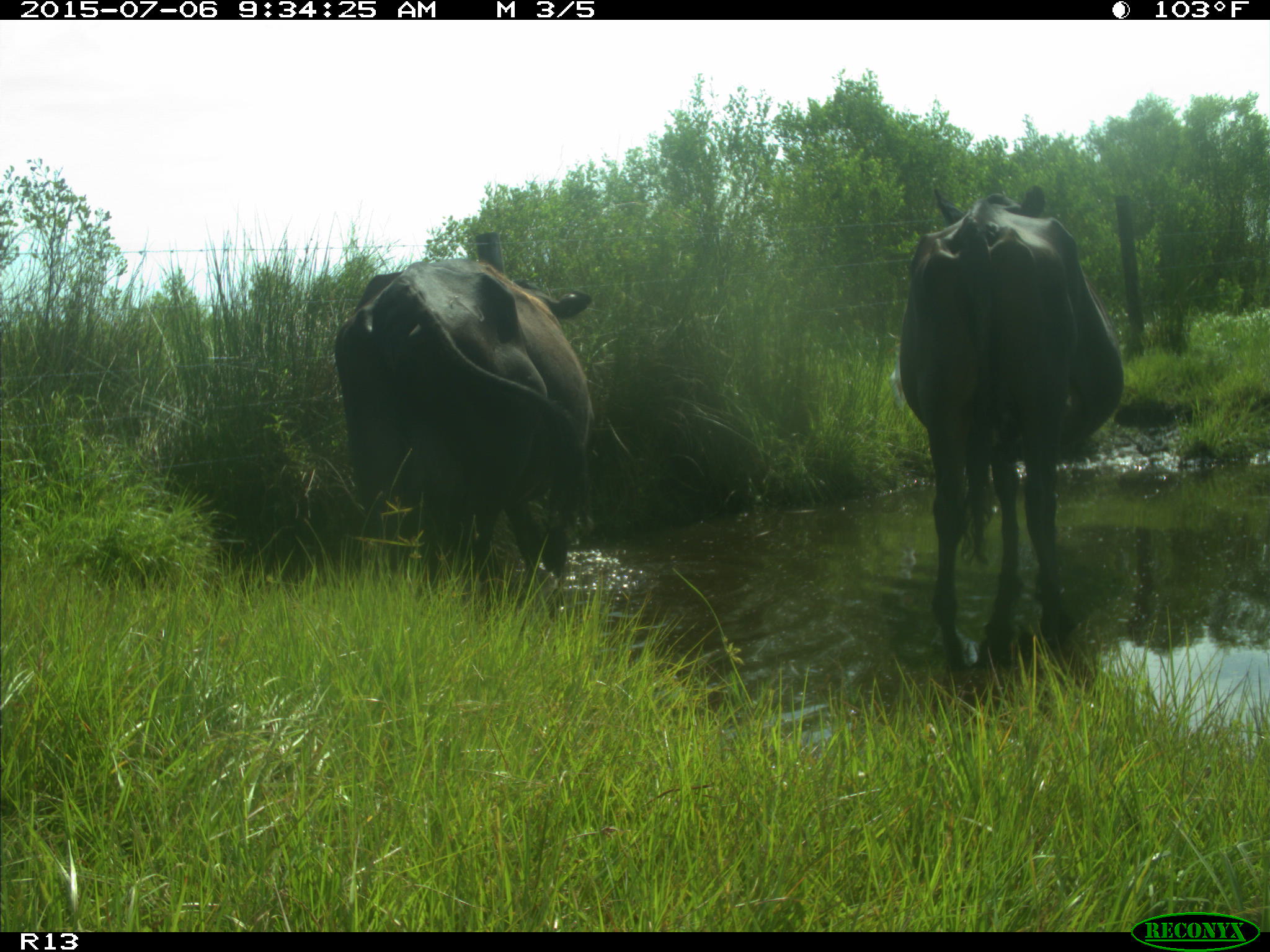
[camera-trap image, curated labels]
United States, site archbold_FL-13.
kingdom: Animalia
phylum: Chordata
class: Mammalia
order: Artiodactyla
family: Bovidae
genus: Bos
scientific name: Bos taurus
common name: domestic cow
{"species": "Bos taurus (domestic cow)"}